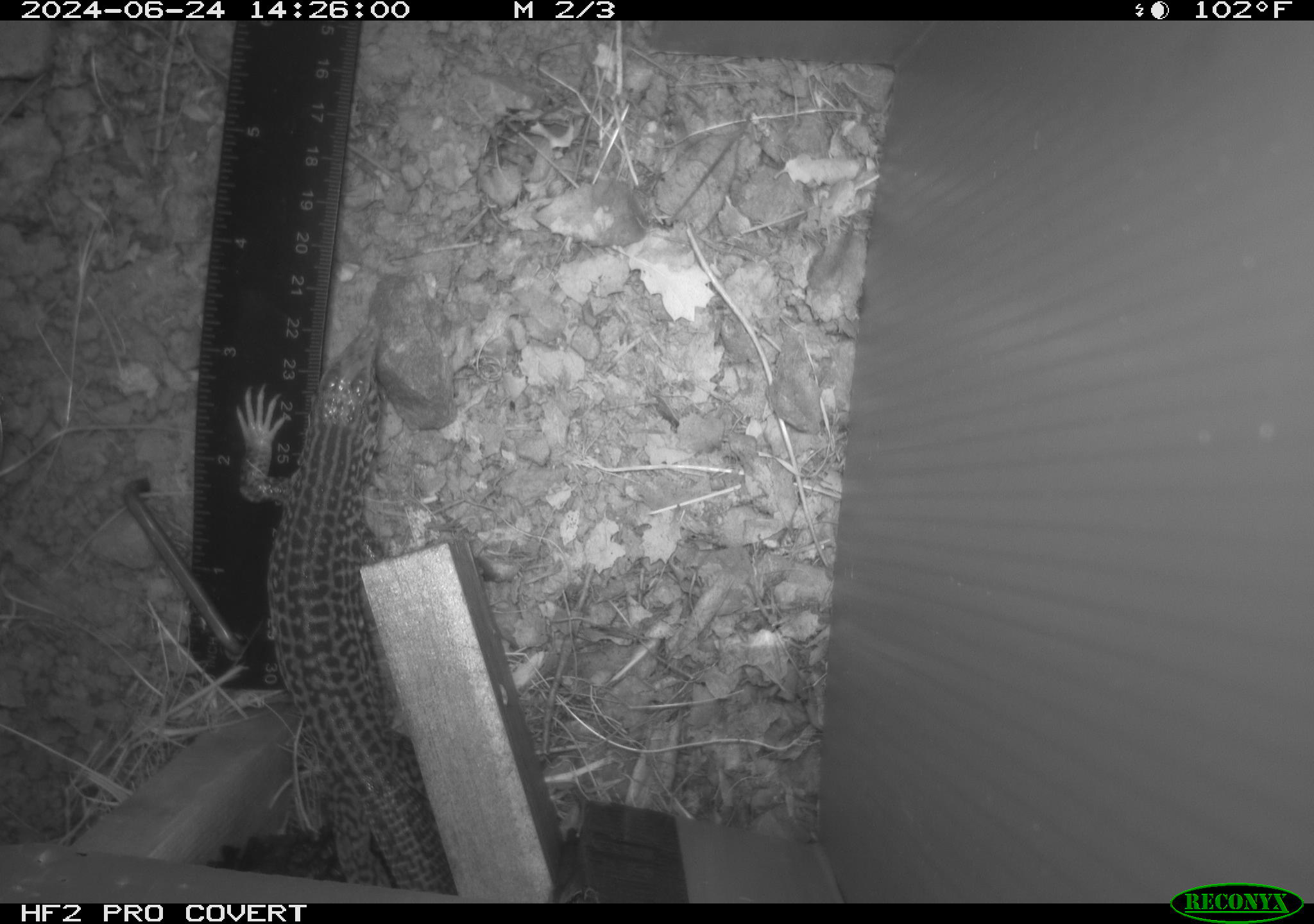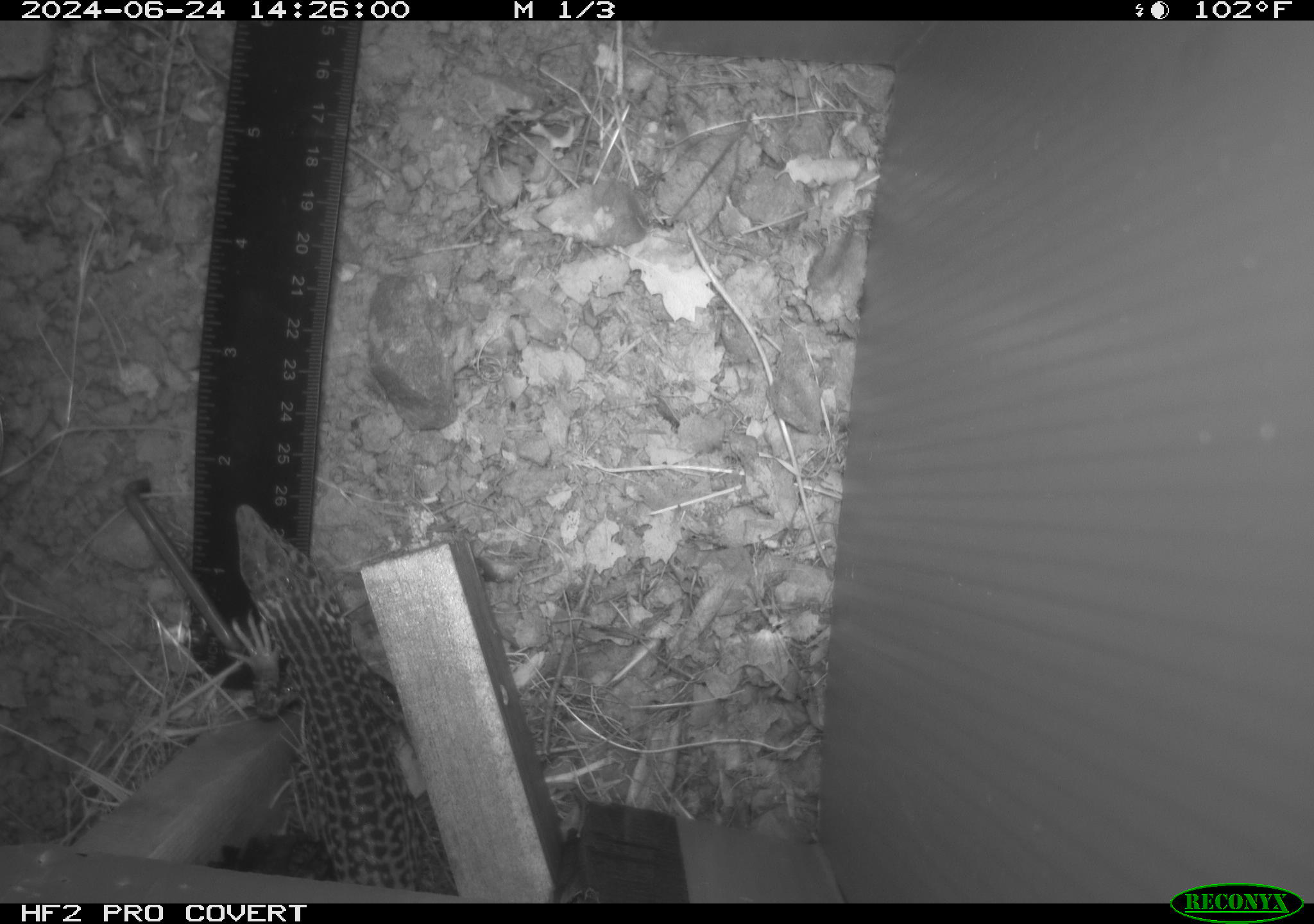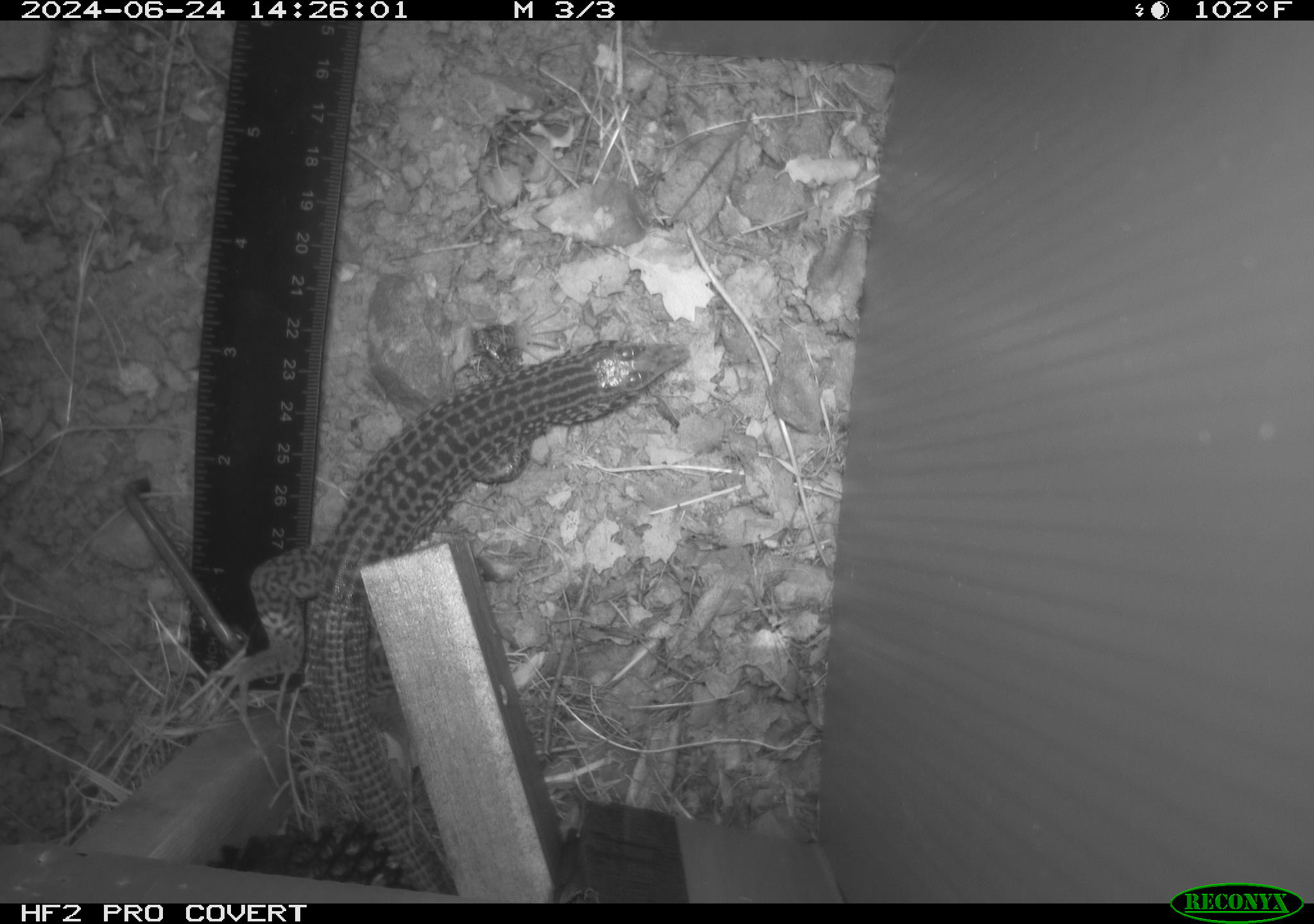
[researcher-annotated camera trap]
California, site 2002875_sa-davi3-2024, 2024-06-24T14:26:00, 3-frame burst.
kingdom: Animalia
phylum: Chordata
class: Reptilia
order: Squamata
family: Teiidae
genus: Aspidoscelis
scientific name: Aspidoscelis tigris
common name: western whiptail